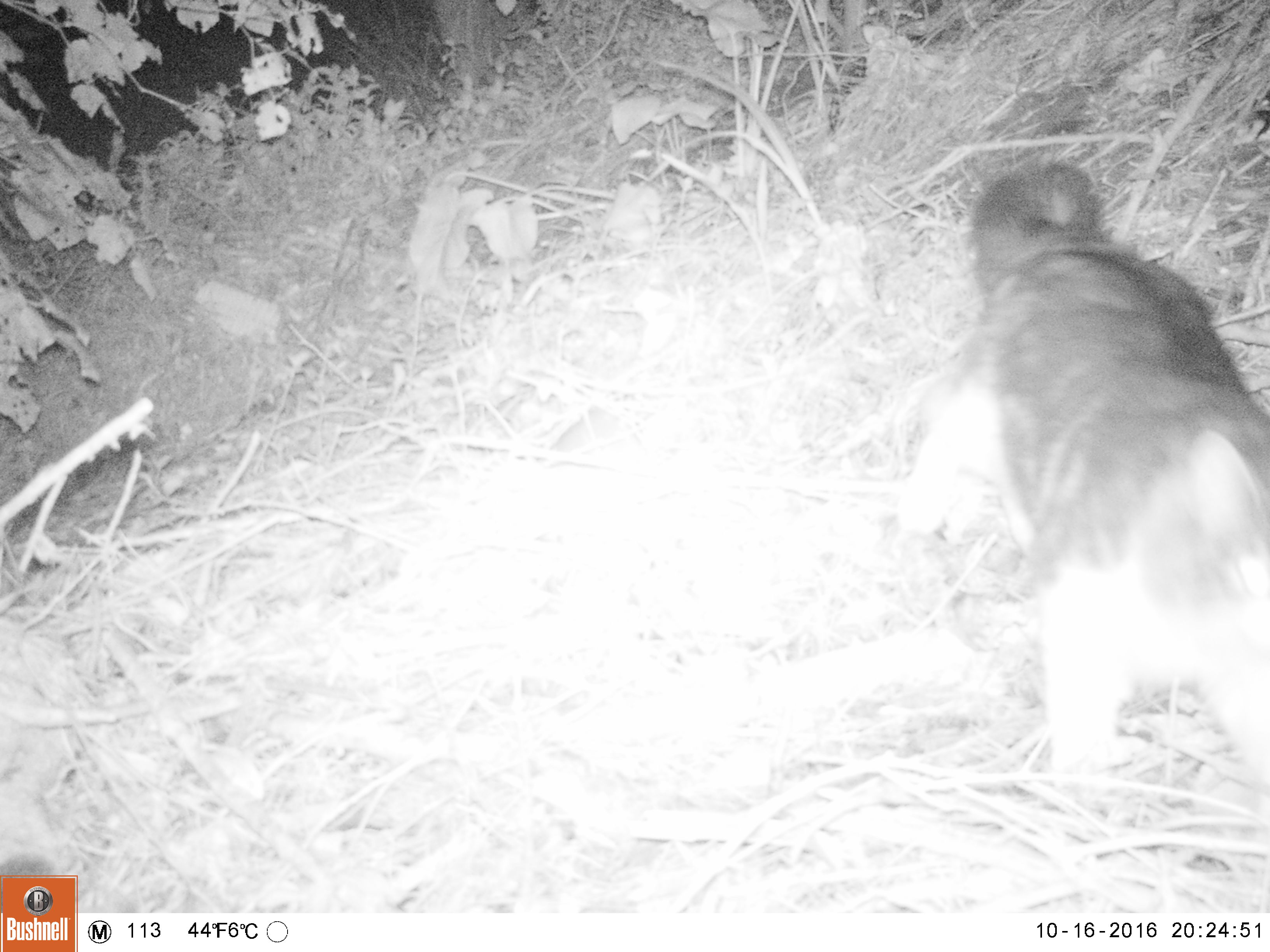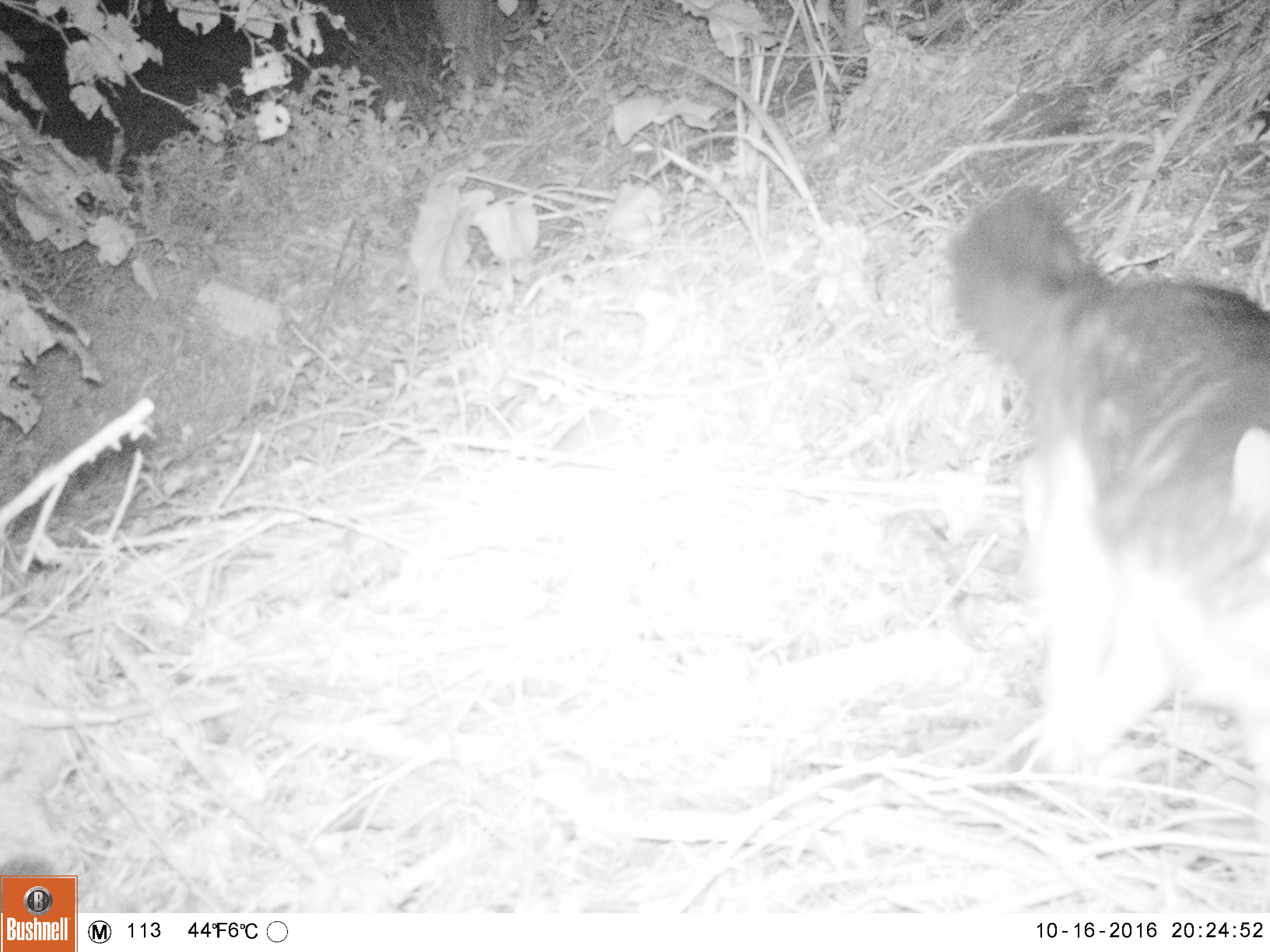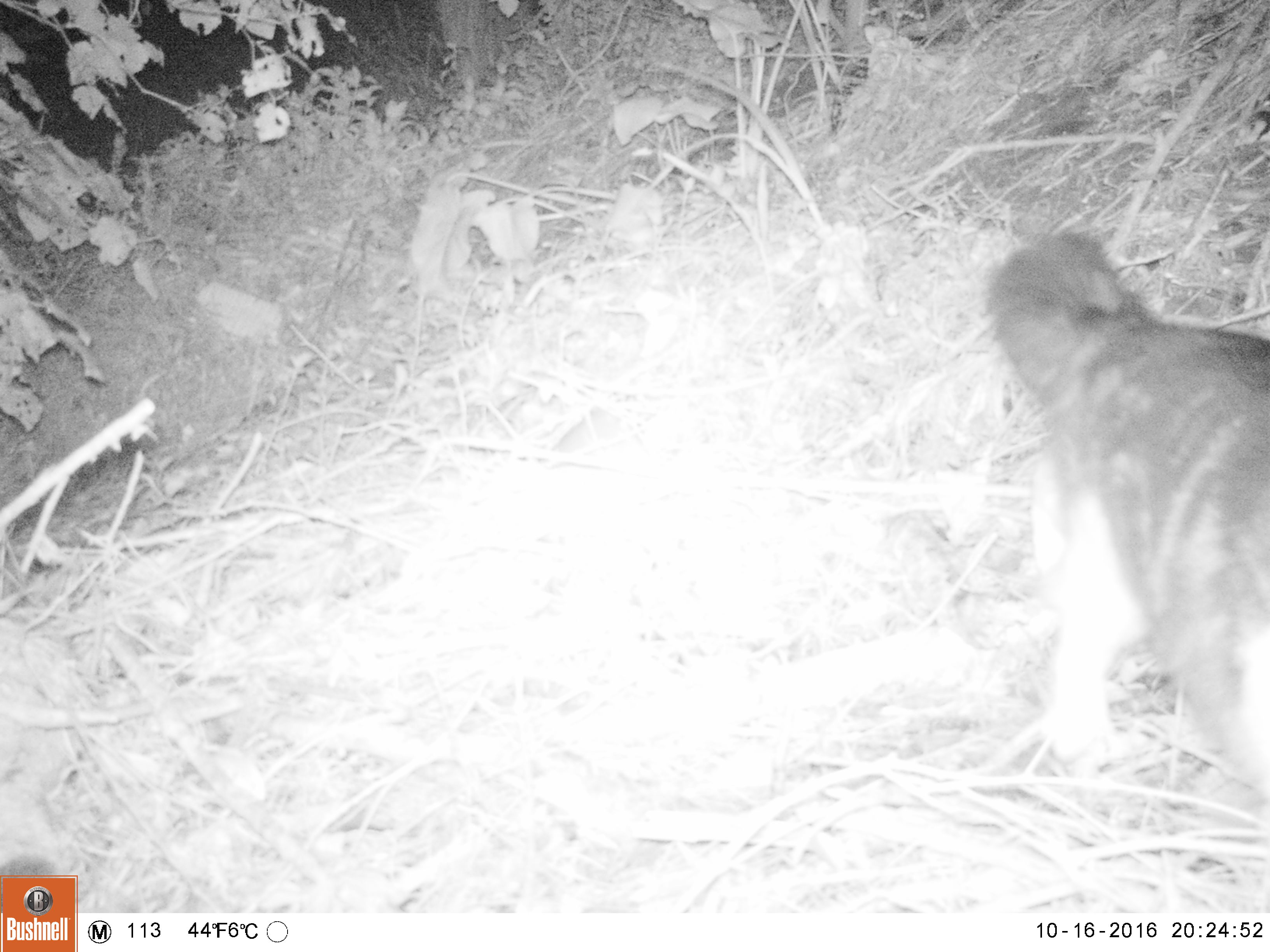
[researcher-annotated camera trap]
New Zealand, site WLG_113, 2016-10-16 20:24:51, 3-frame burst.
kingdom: Animalia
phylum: Chordata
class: Mammalia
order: Carnivora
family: Felidae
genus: Felis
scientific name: Felis catus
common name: domestic cat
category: cat